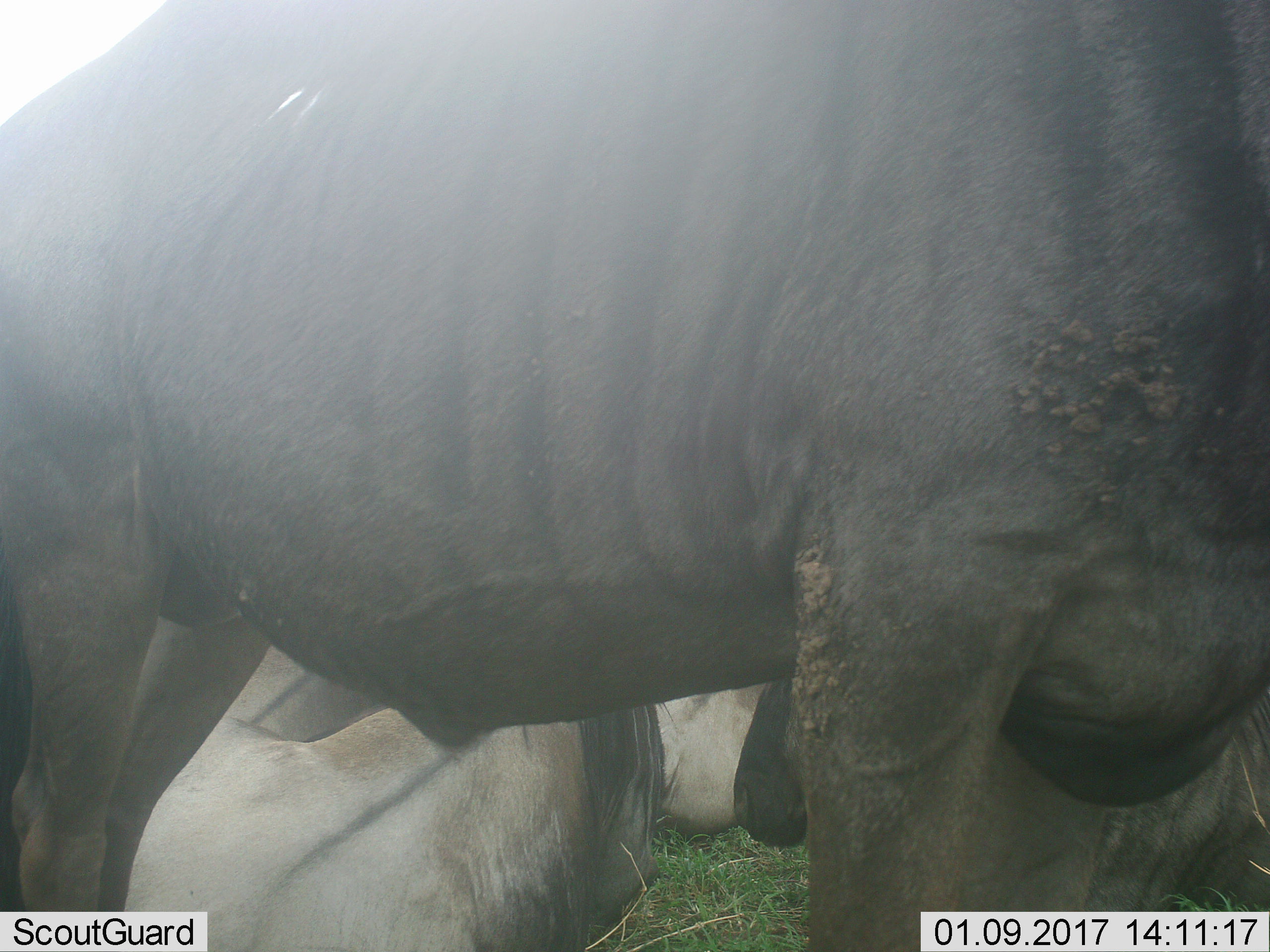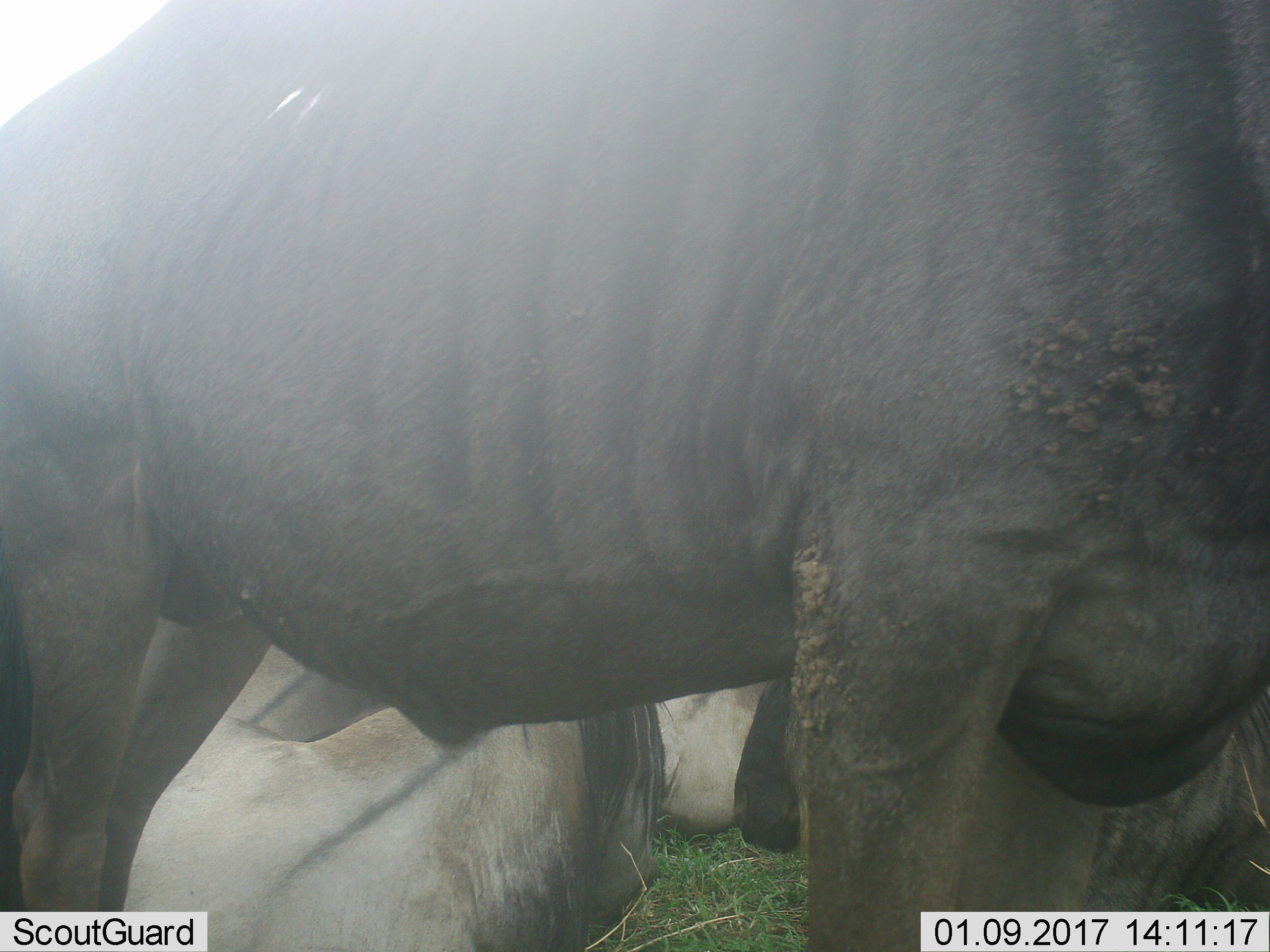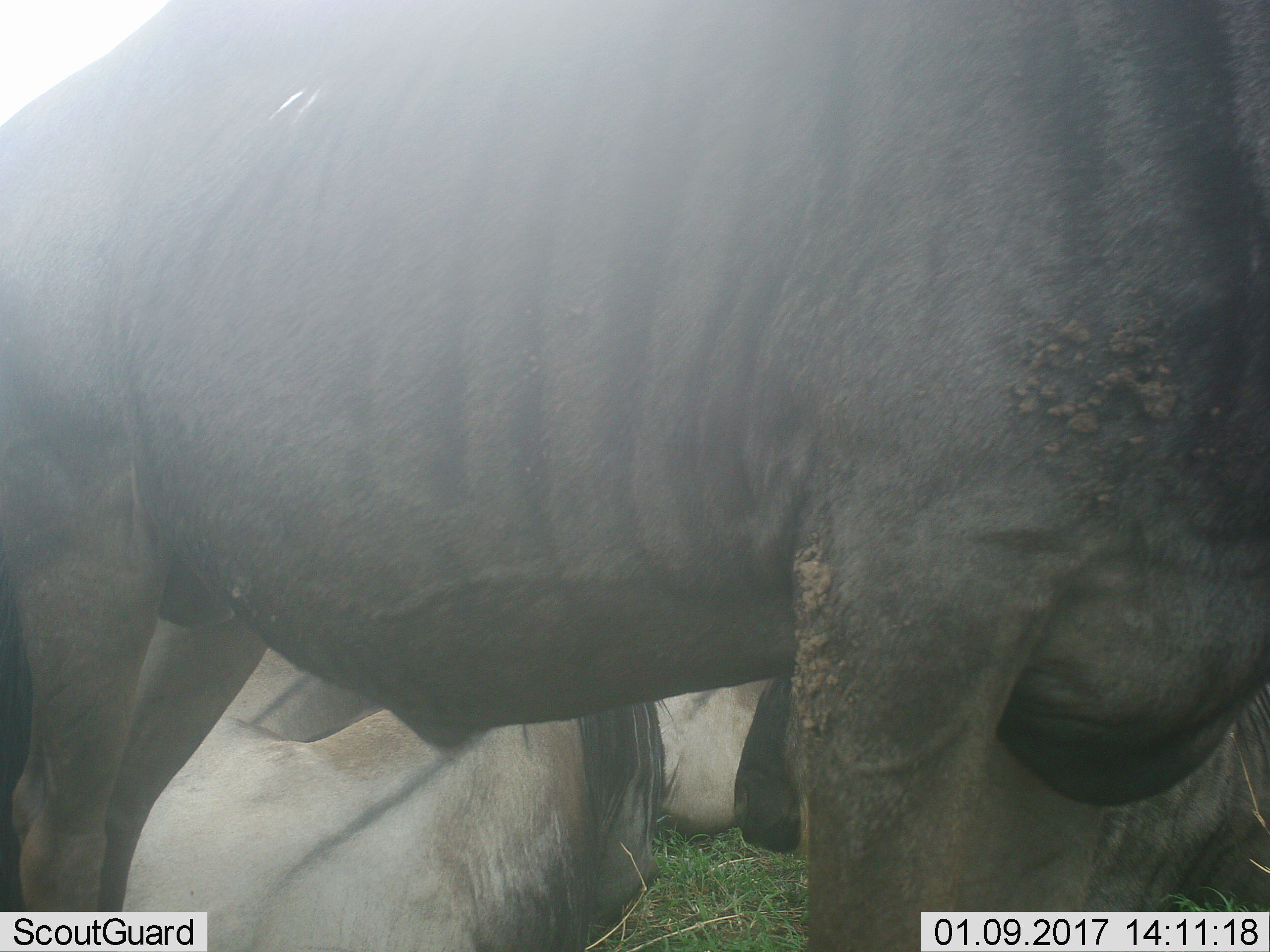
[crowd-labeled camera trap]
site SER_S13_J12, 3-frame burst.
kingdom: Animalia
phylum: Chordata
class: Mammalia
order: Artiodactyla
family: Bovidae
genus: Connochaetes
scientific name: Connochaetes taurinus taurinus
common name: blue wildebeest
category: wildebeestblue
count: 3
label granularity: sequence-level